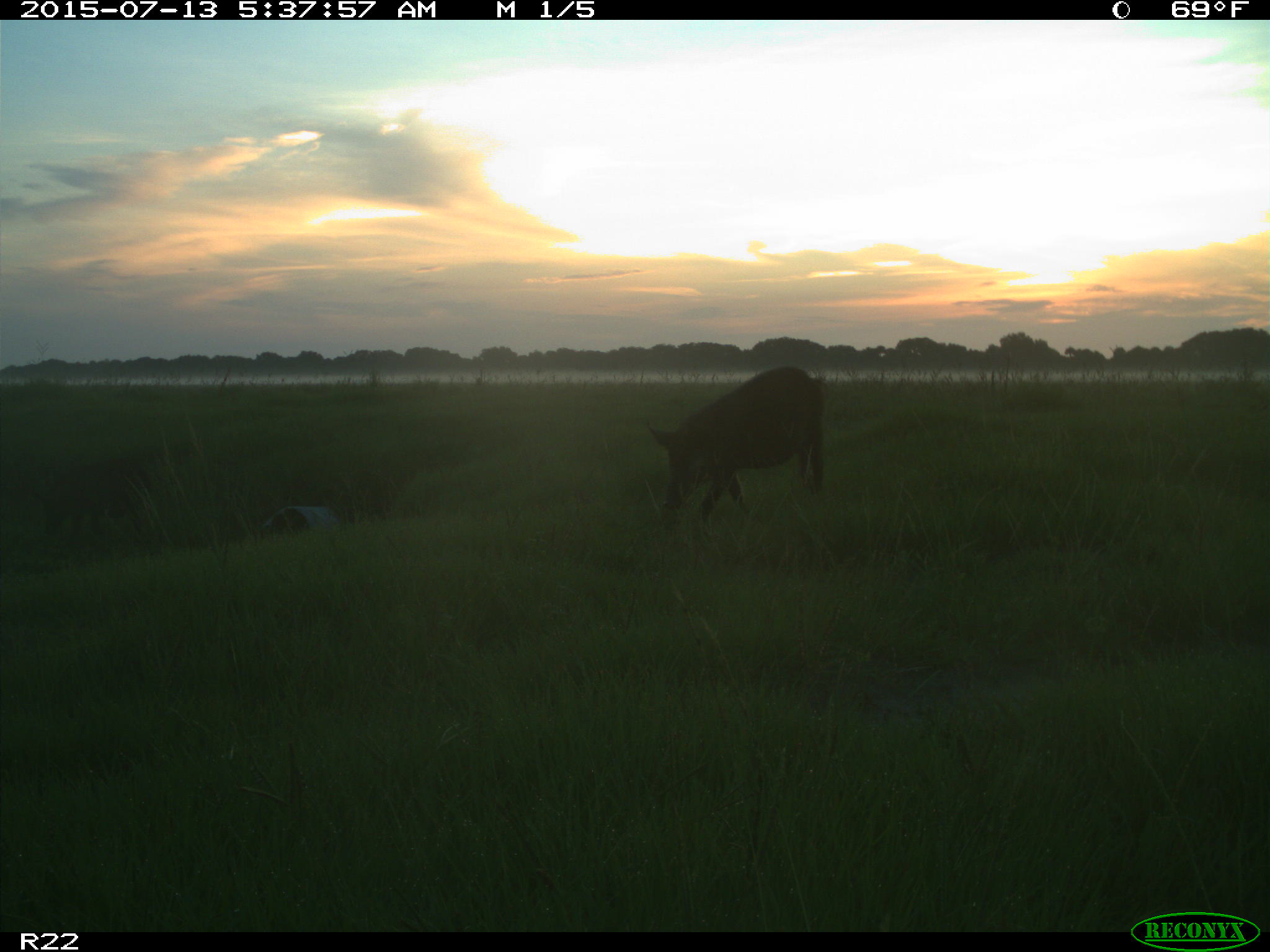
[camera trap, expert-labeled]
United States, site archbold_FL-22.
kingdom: Animalia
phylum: Chordata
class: Mammalia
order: Artiodactyla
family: Bovidae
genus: Bos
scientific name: Bos taurus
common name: domestic cow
Bos taurus (domestic cow).